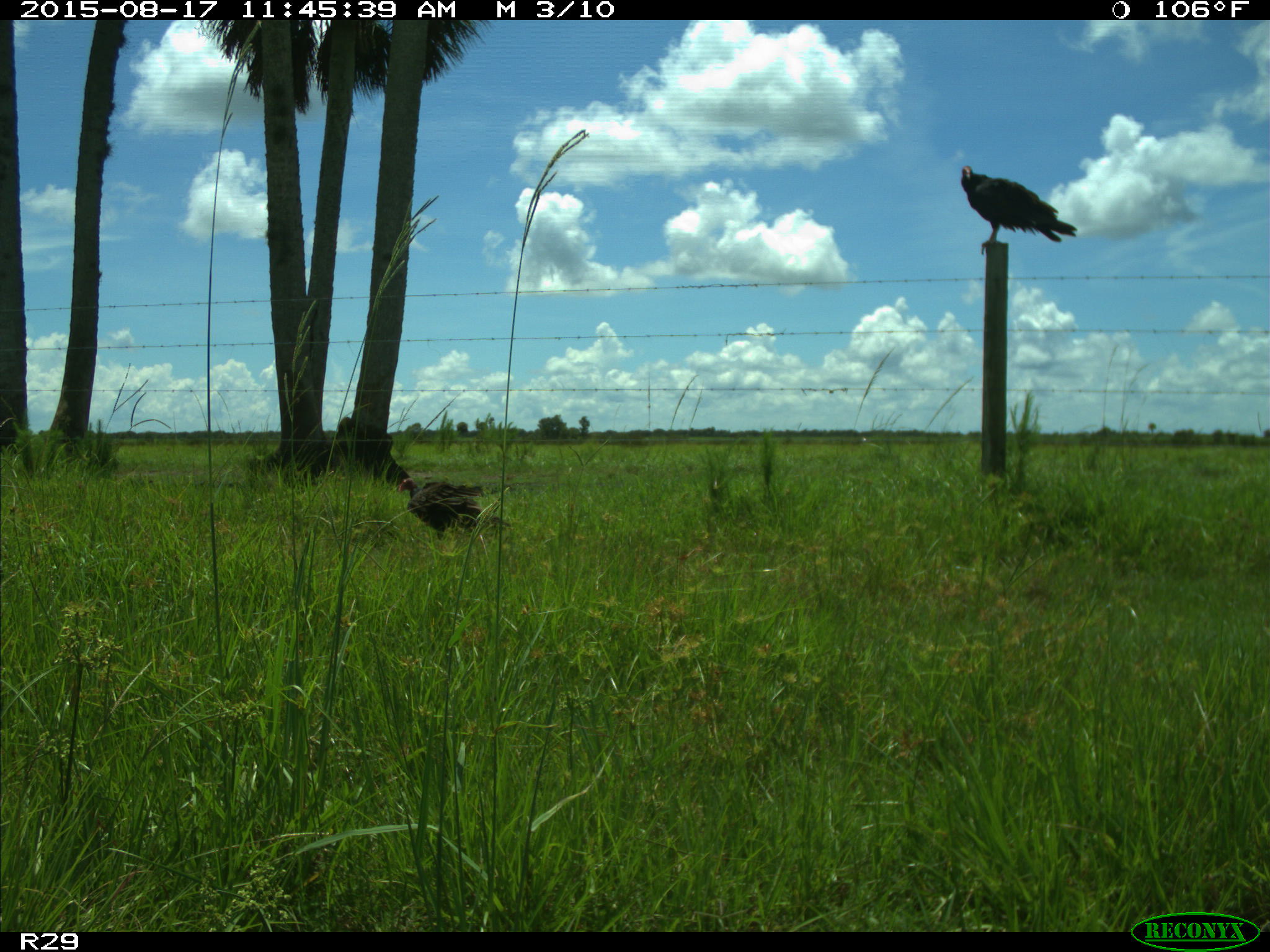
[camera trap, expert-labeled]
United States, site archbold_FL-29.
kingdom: Animalia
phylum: Chordata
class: Aves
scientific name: Aves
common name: birds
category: unidentified bird